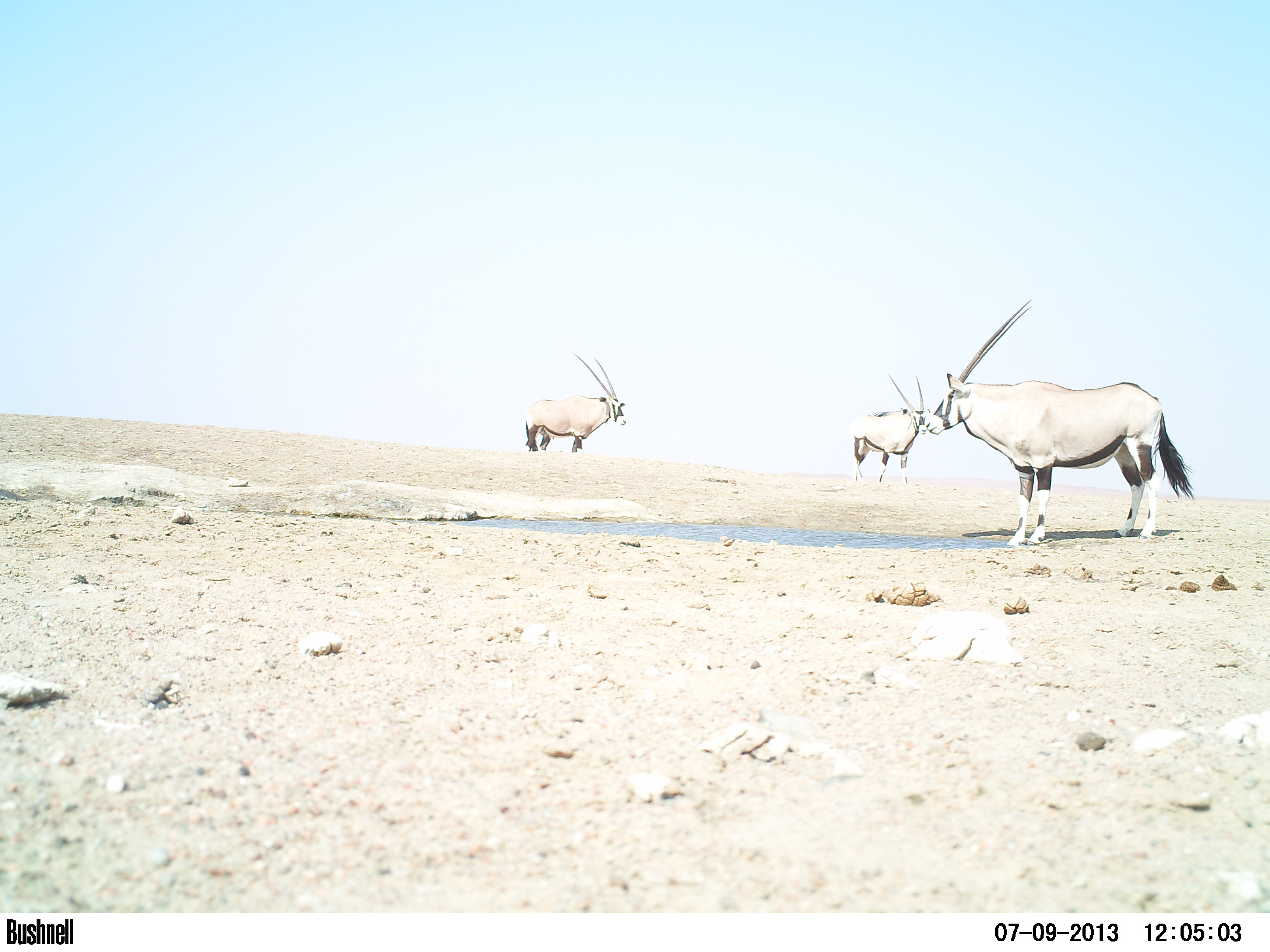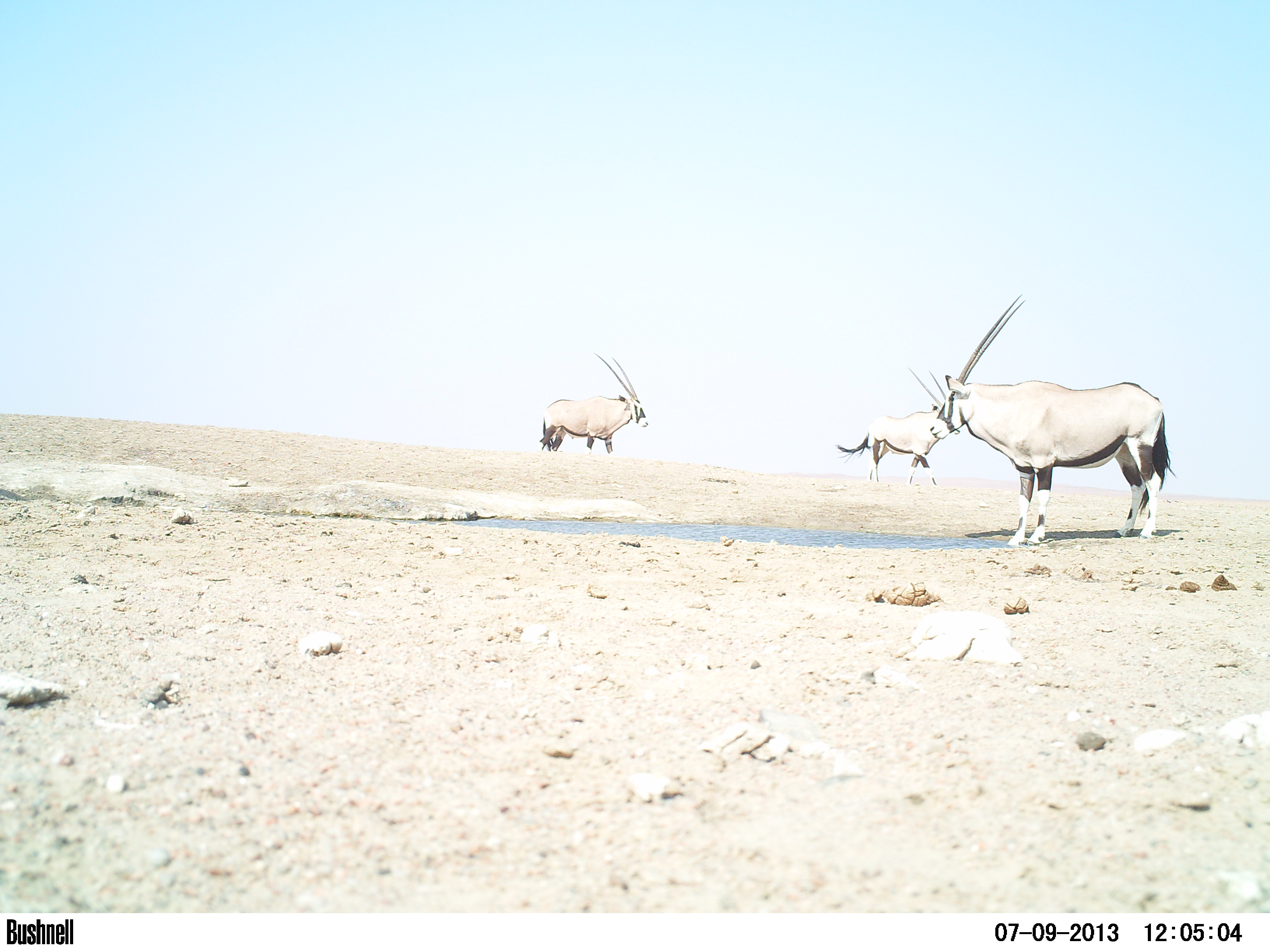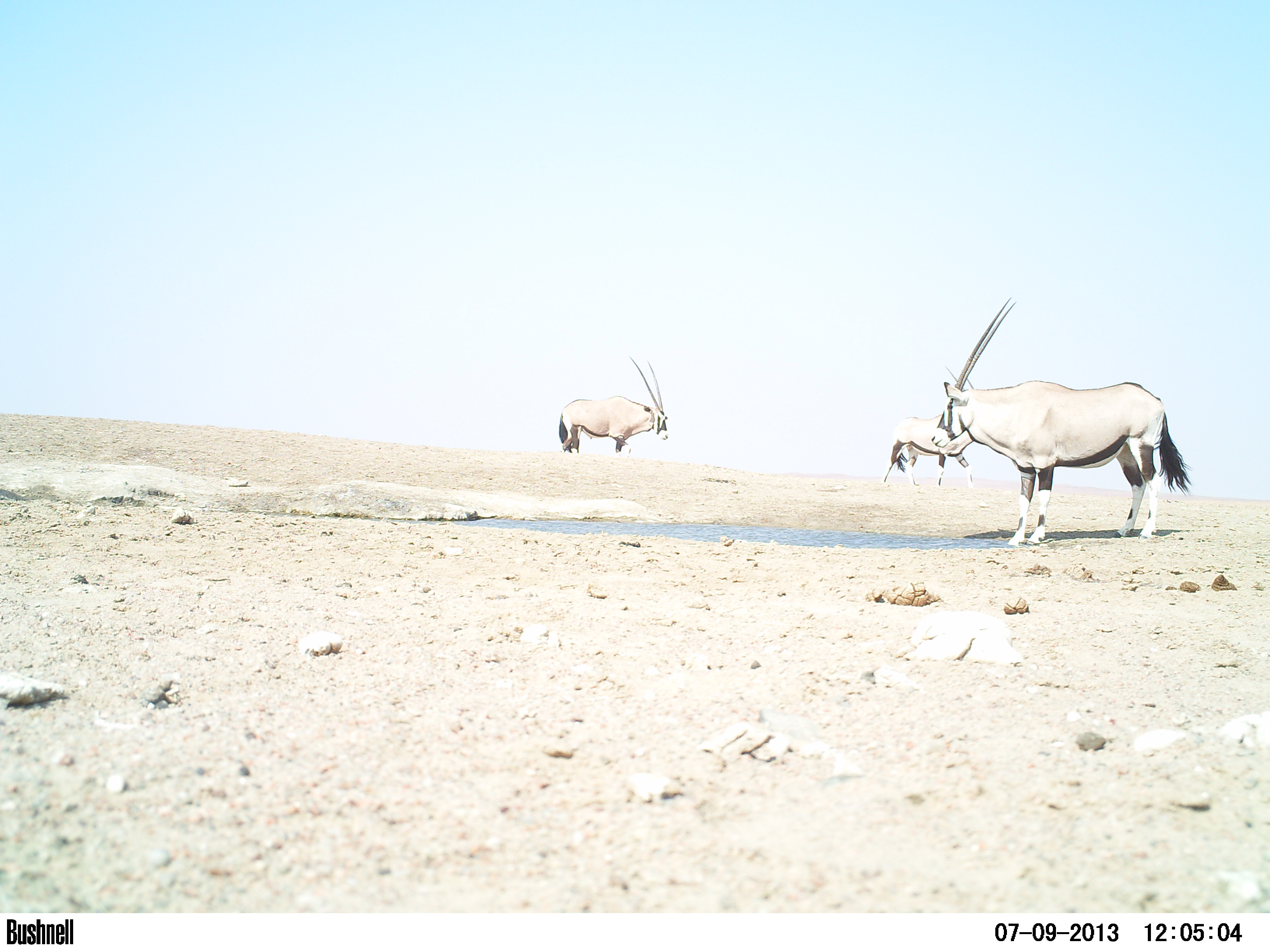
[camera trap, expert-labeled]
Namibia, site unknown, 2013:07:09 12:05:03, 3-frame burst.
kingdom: Animalia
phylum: Chordata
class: Mammalia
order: Artiodactyla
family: Bovidae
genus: Oryx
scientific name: Oryx gazella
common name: gemsbok